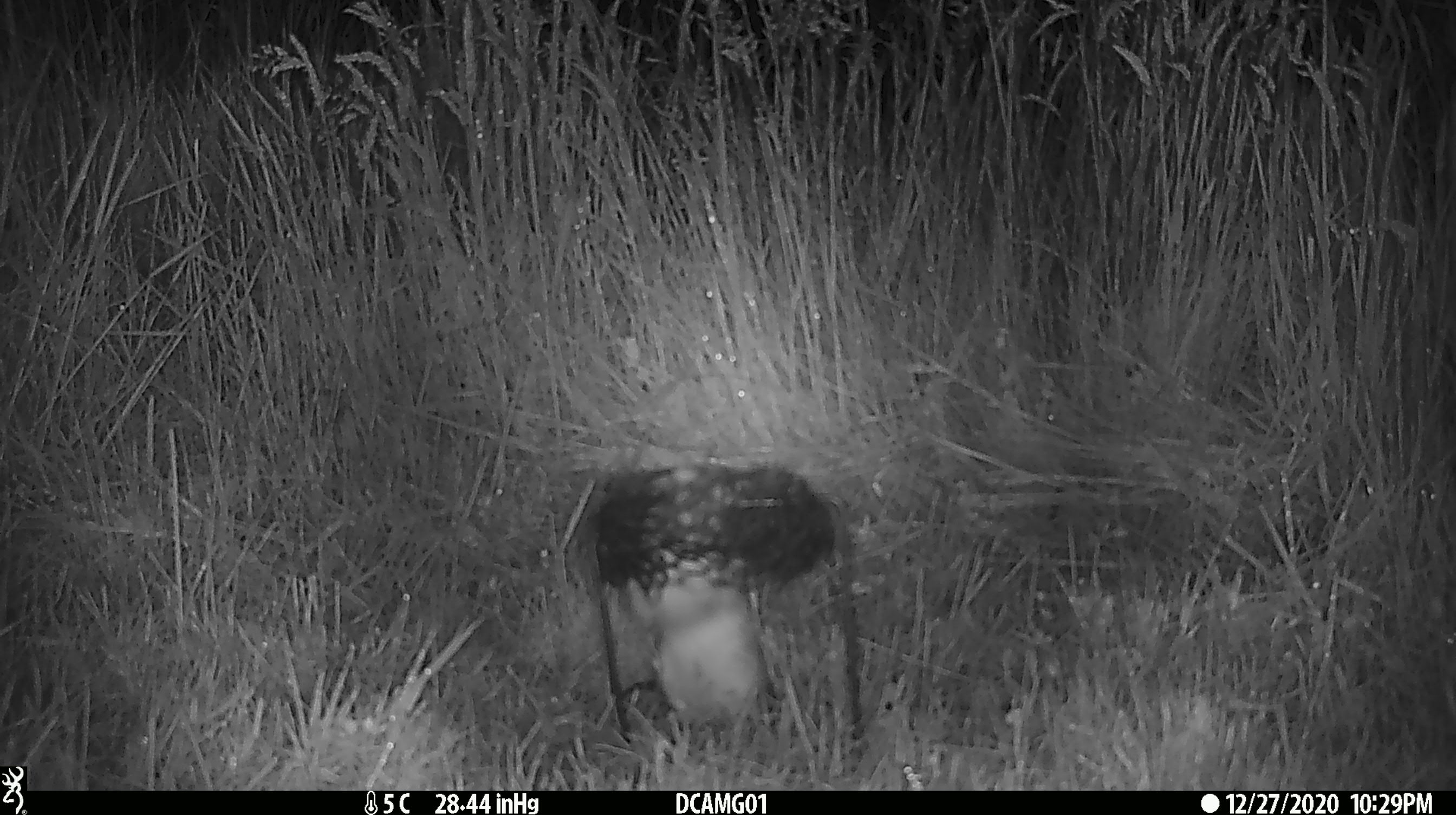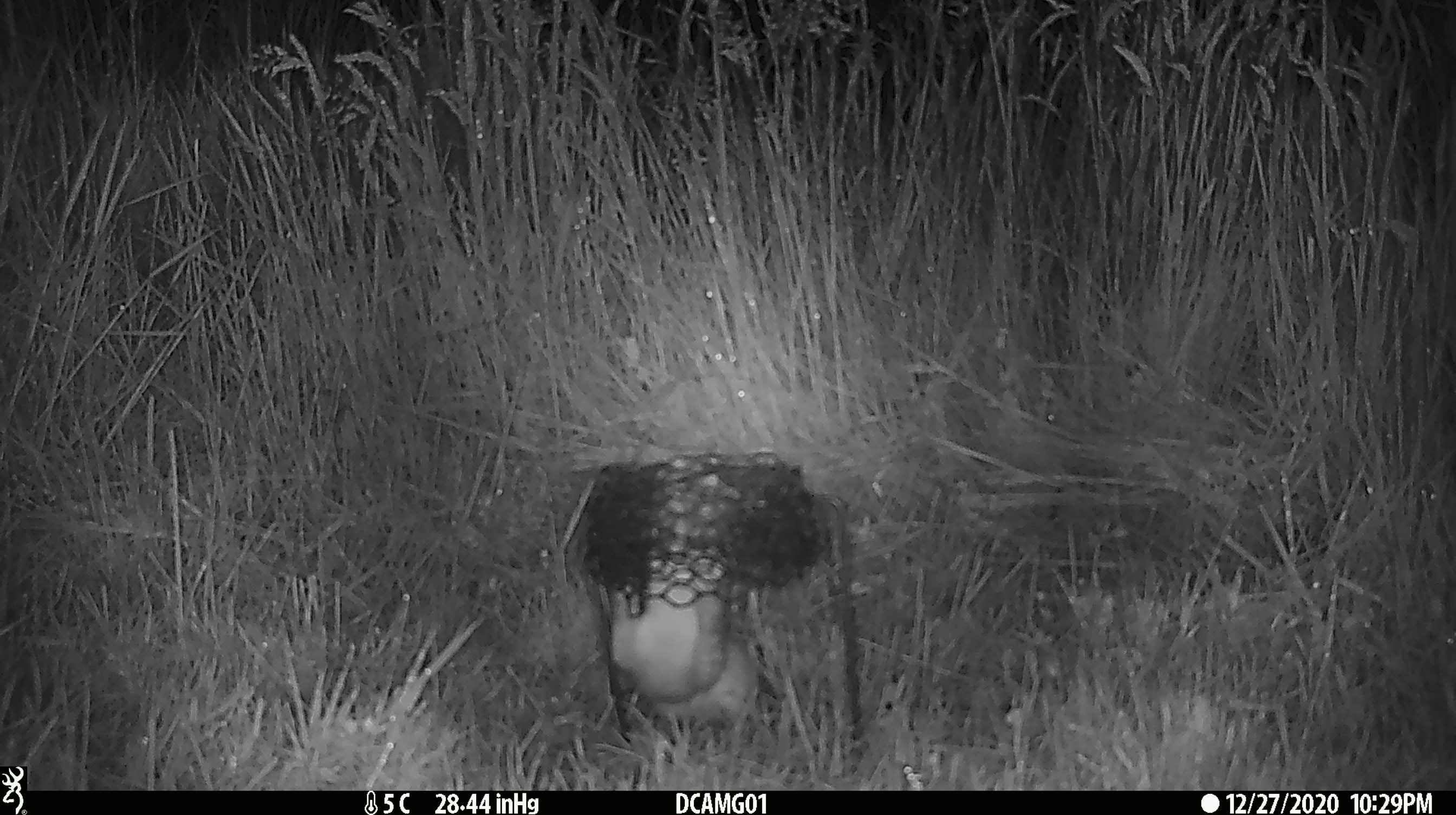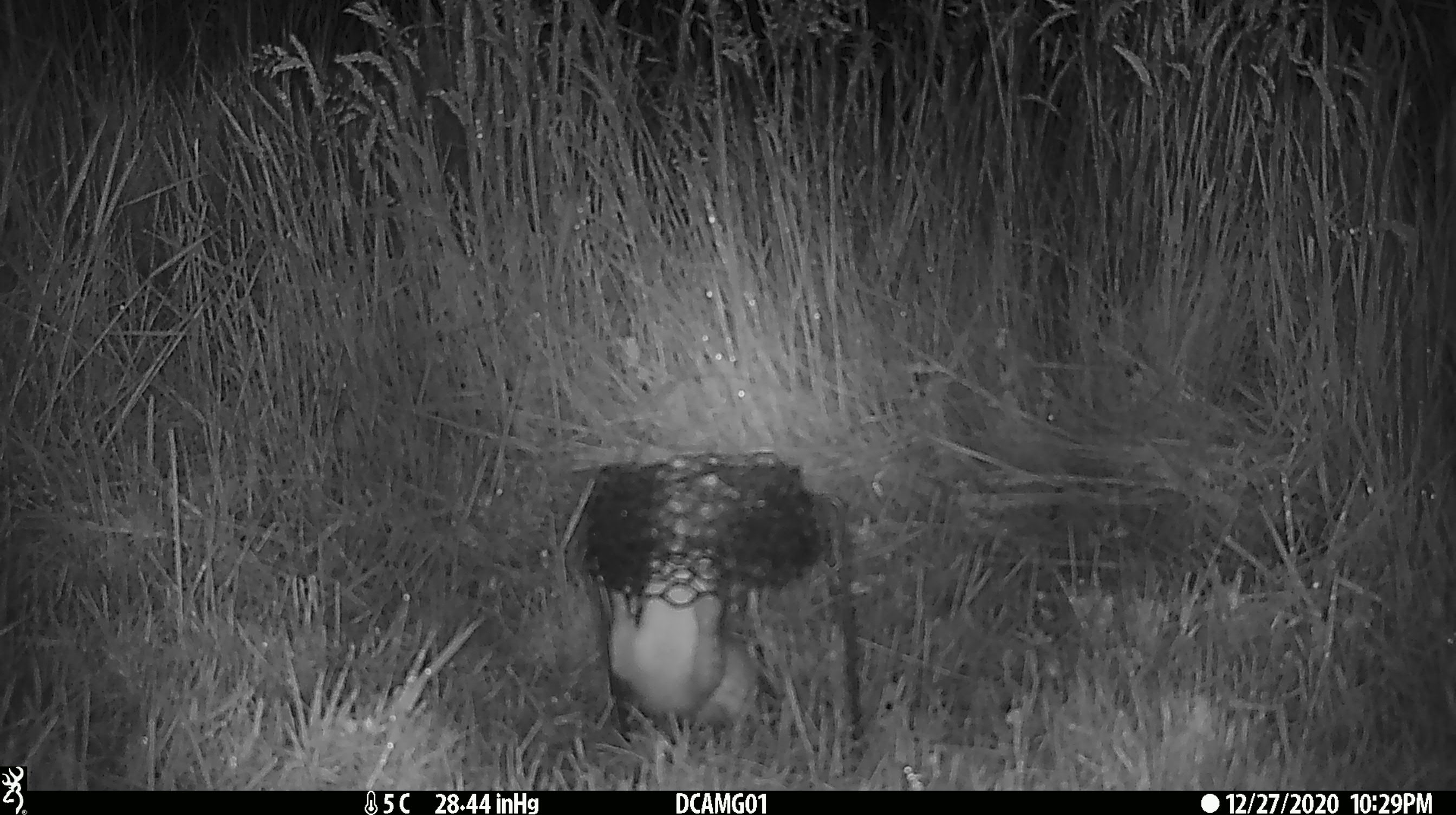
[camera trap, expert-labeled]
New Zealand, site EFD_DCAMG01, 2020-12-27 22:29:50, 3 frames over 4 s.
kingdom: Animalia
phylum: Chordata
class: Mammalia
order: Carnivora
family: Mustelidae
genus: Mustela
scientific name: Mustela erminea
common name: stoat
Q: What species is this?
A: Stoat (Mustela erminea).